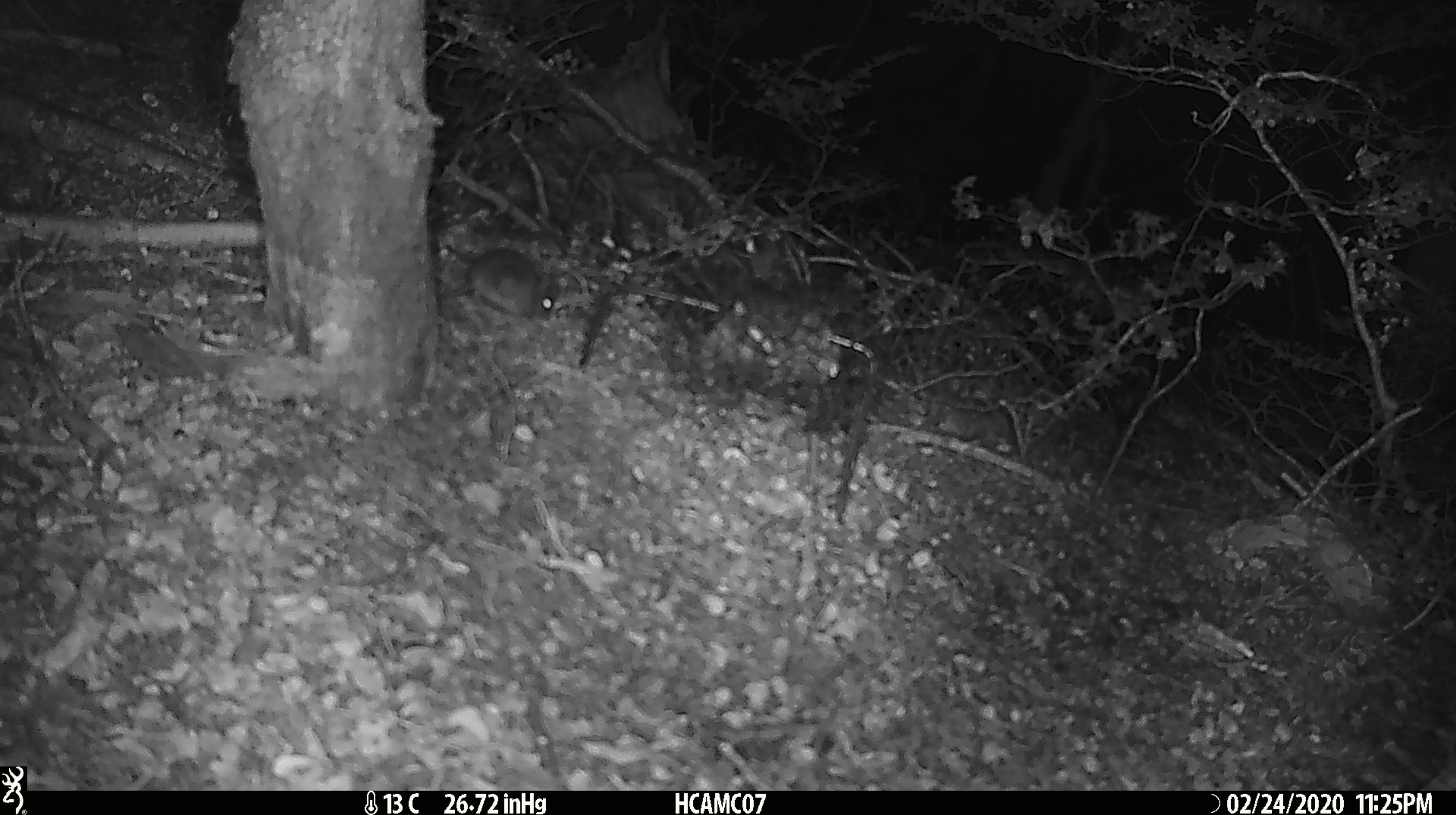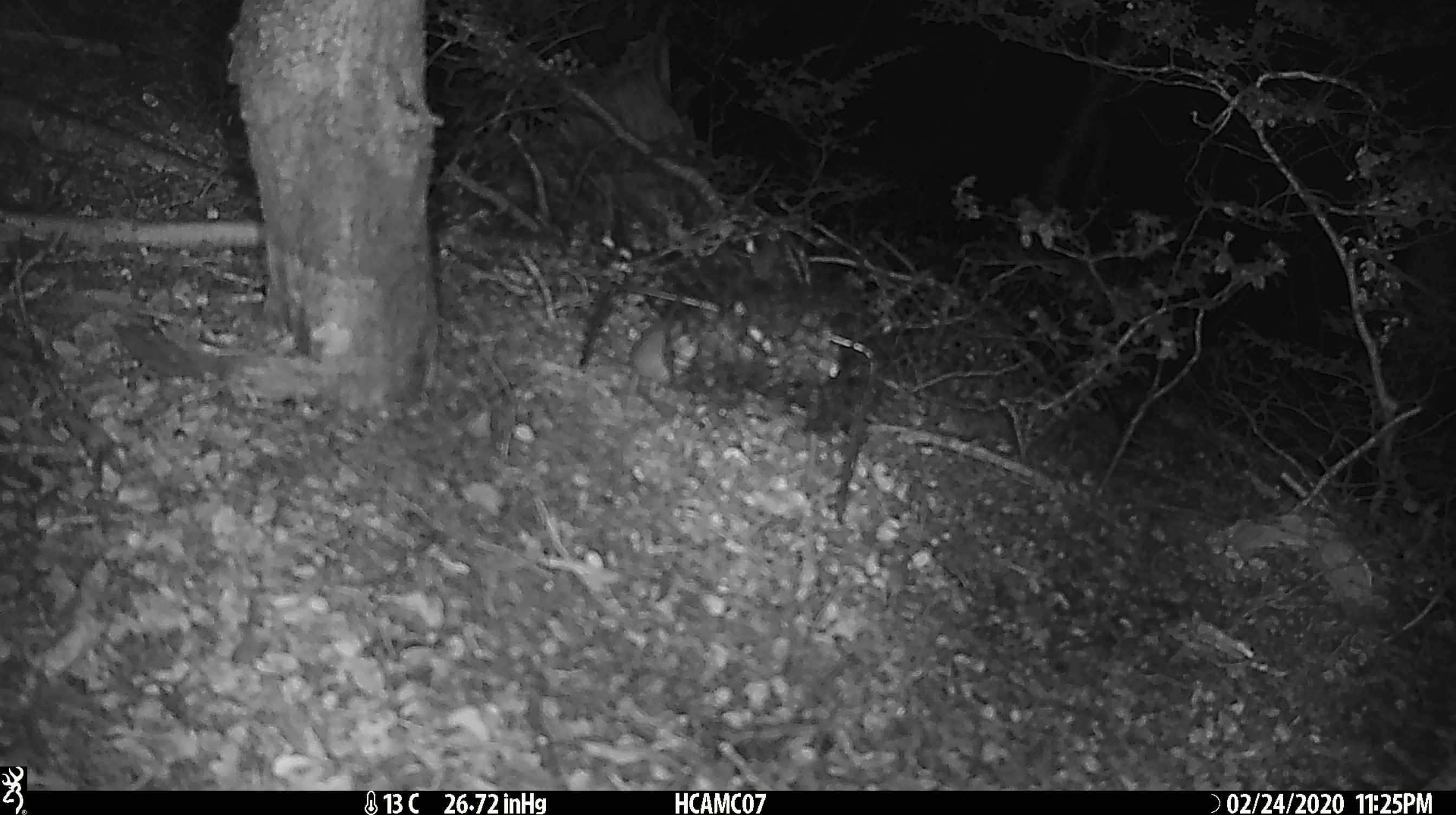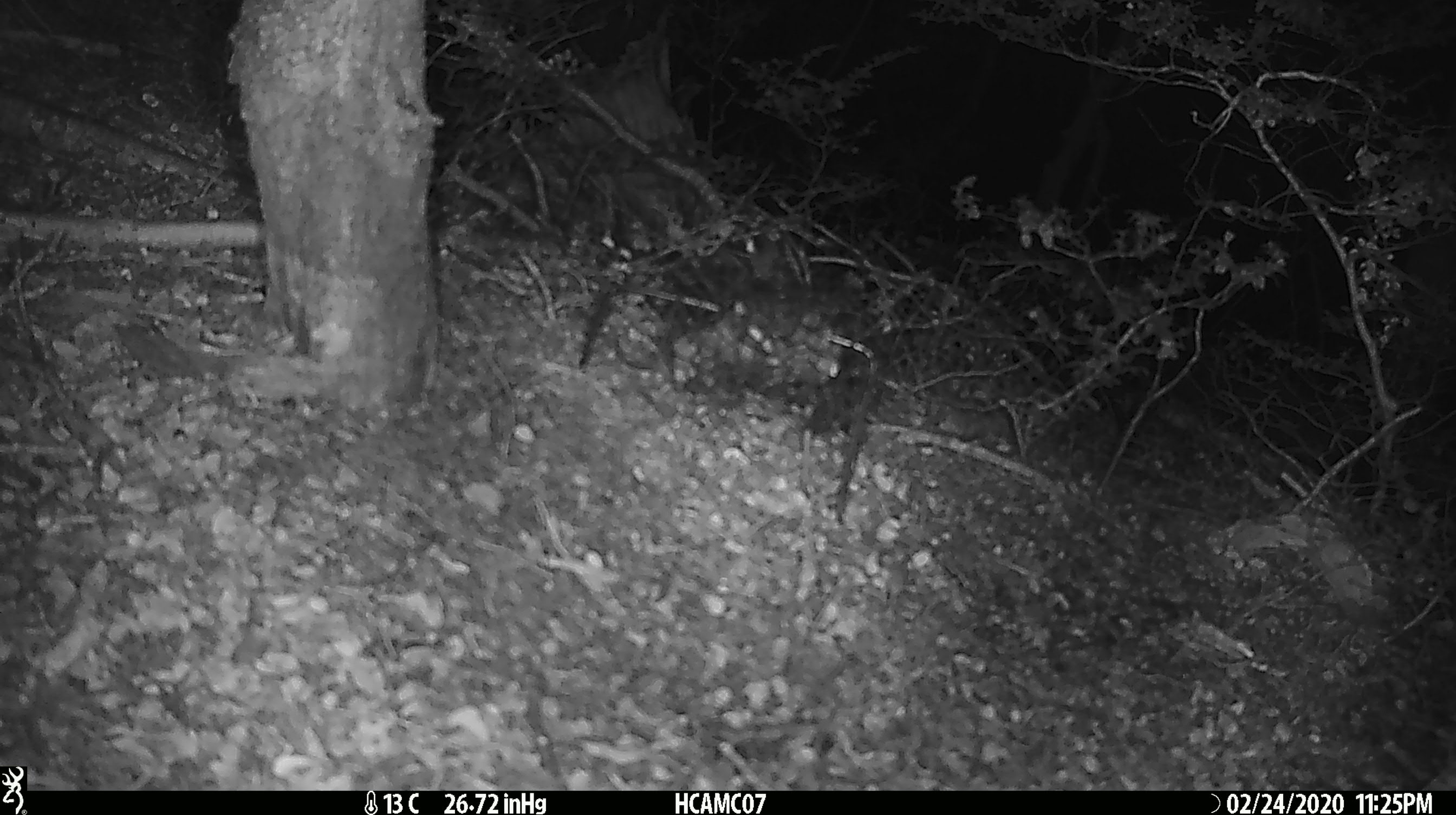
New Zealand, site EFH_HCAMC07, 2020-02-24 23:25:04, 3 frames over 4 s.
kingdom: Animalia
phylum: Chordata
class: Mammalia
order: Rodentia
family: Muridae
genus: Mus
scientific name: Mus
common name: mouse